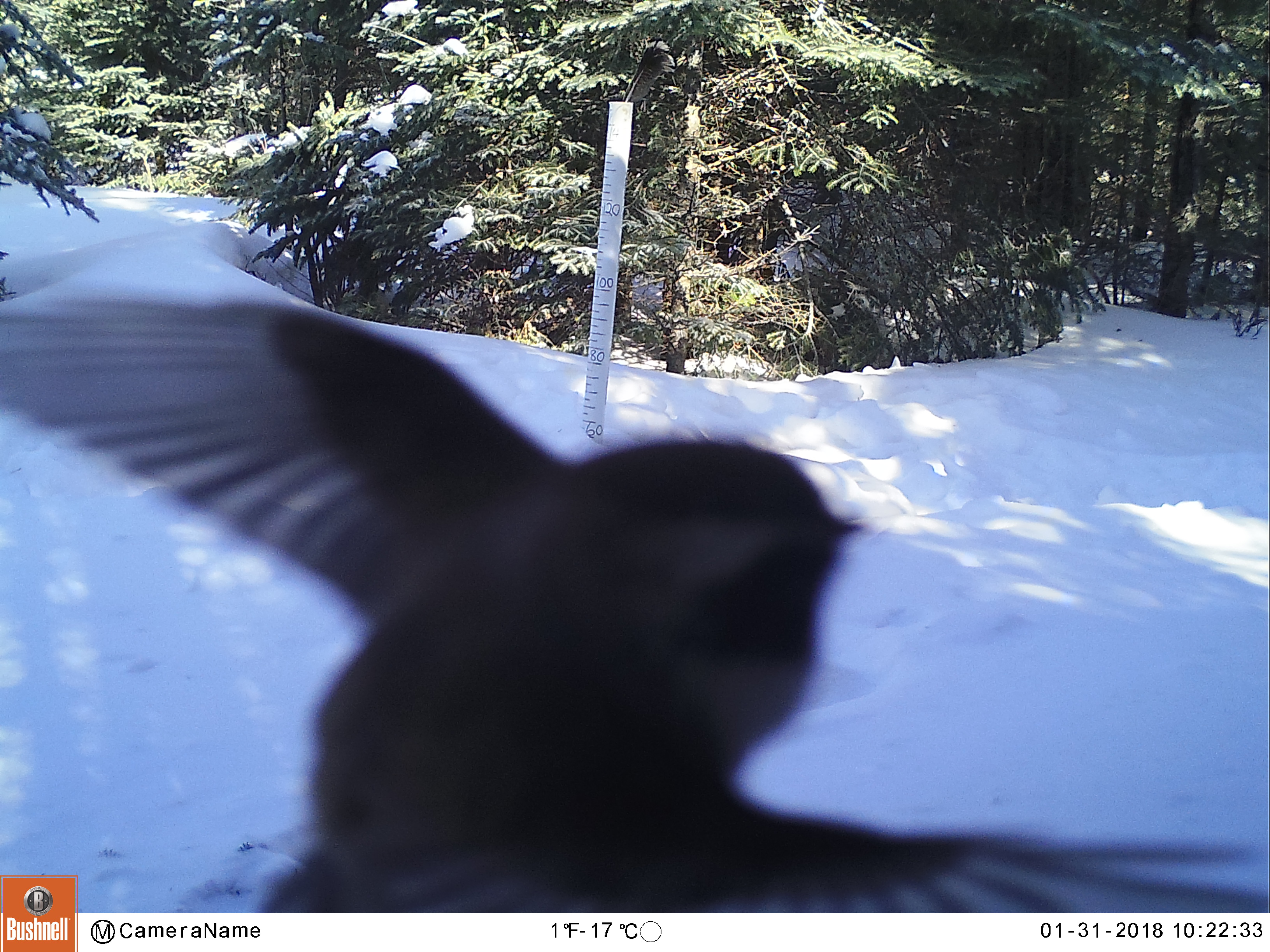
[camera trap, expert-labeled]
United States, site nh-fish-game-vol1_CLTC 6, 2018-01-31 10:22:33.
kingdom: Animalia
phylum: Chordata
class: Aves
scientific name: Aves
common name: bird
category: bird sp.